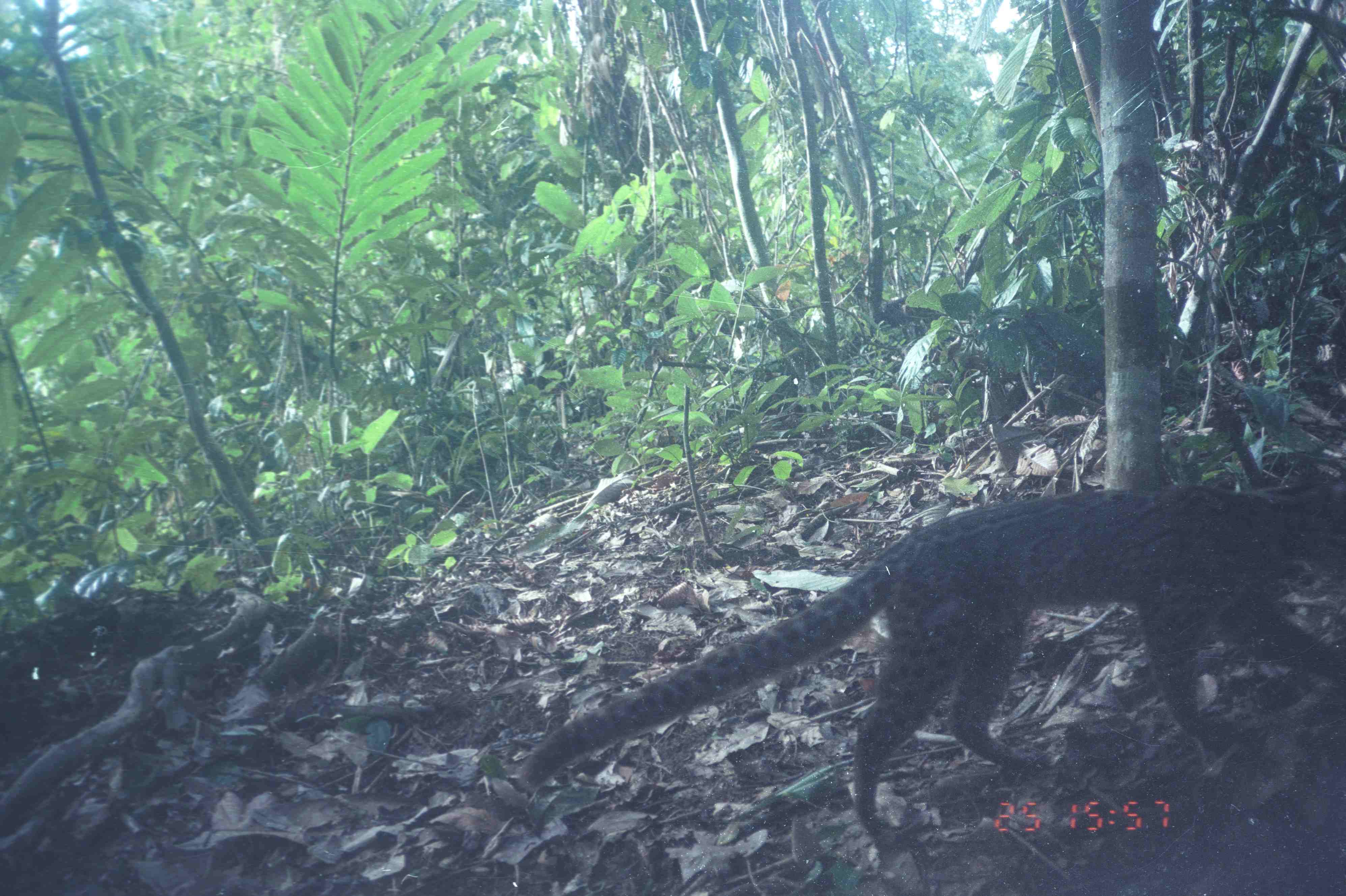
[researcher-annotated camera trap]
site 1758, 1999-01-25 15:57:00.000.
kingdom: Animalia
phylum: Chordata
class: Mammalia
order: Carnivora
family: Felidae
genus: Pardofelis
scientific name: Pardofelis marmorata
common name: marbled cat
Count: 1.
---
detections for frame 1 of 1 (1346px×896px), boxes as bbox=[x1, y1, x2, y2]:
pardofelis marmorata: bbox=[515, 465, 1346, 864]